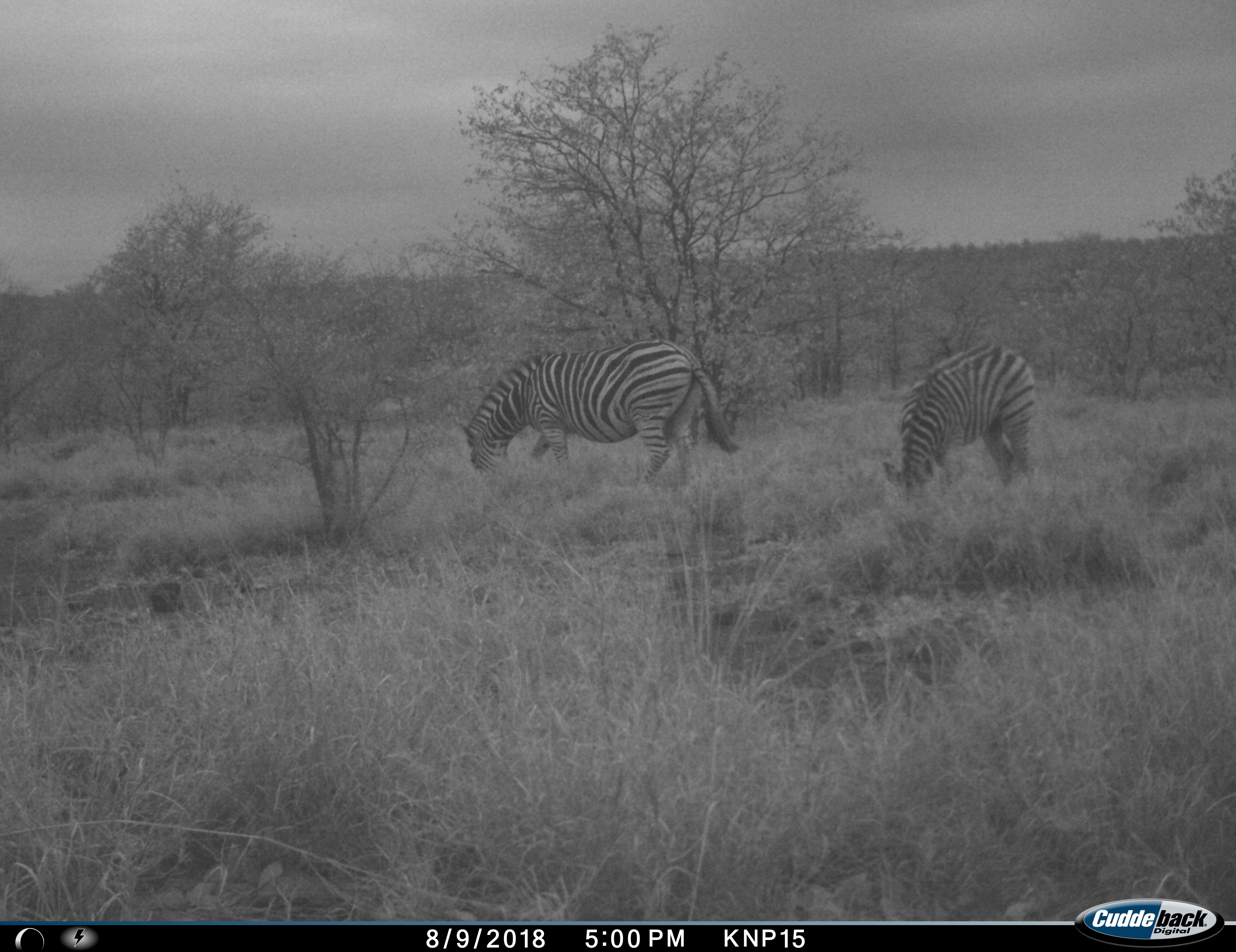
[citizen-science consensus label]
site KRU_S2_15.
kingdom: Animalia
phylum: Chordata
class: Mammalia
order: Perissodactyla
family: Equidae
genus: Equus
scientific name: Equus quagga burchellii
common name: burchell's zebra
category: zebraburchells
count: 2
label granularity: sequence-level